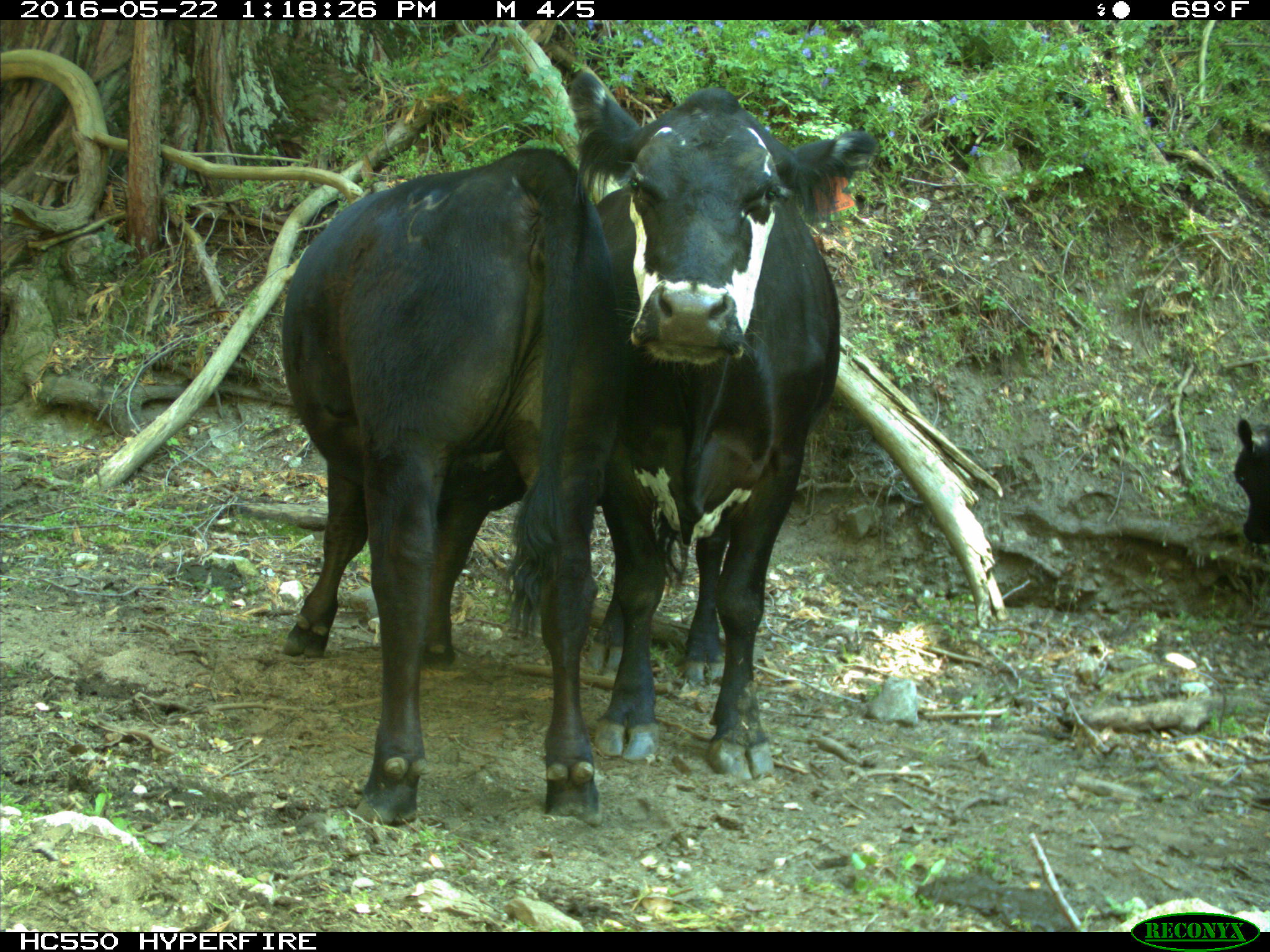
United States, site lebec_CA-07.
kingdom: Animalia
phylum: Chordata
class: Mammalia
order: Artiodactyla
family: Bovidae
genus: Bos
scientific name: Bos taurus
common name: domestic cow